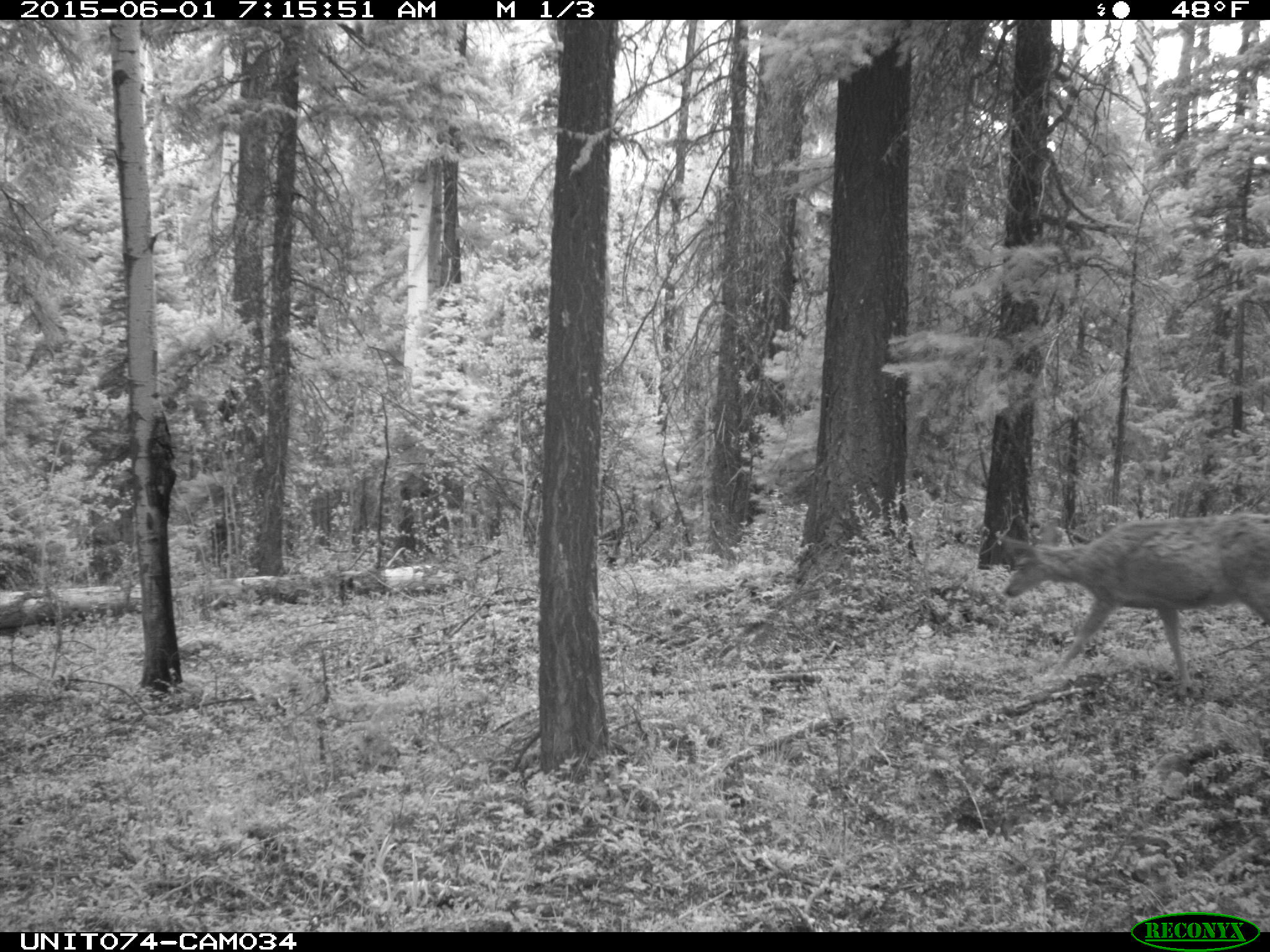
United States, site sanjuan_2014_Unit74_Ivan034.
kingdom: Animalia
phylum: Chordata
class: Mammalia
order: Artiodactyla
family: Cervidae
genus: Odocoileus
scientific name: Odocoileus hemionus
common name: mule deer